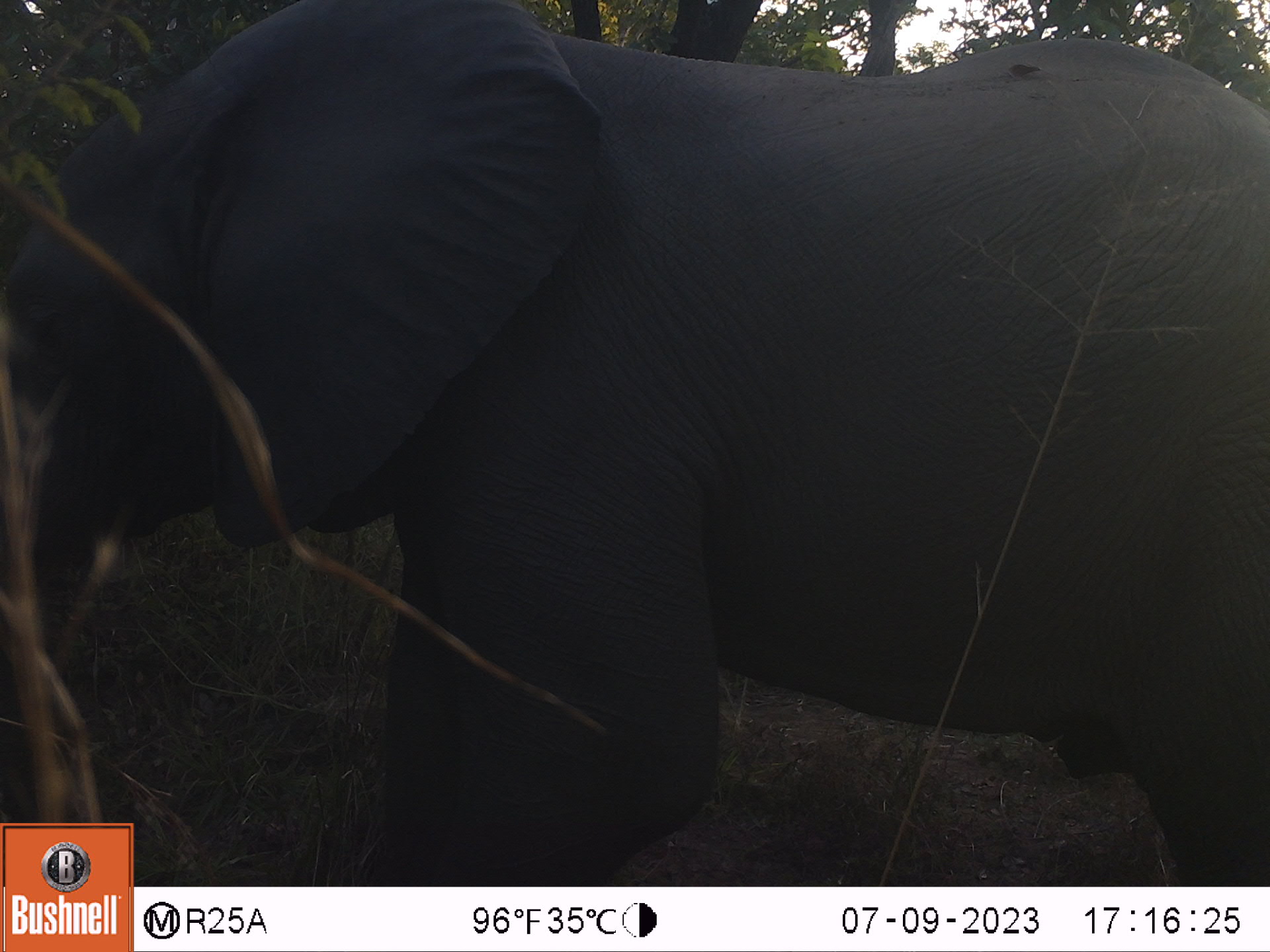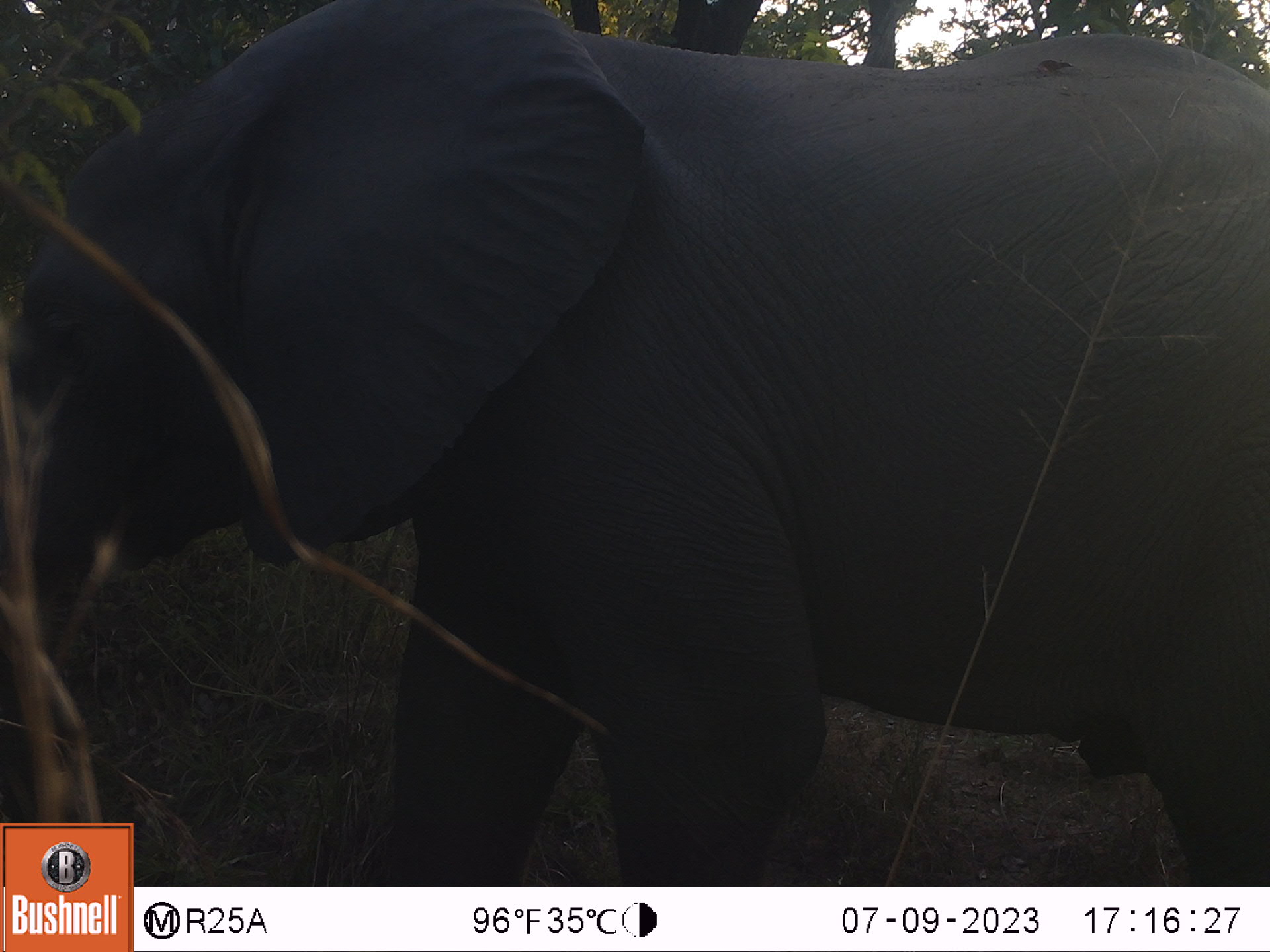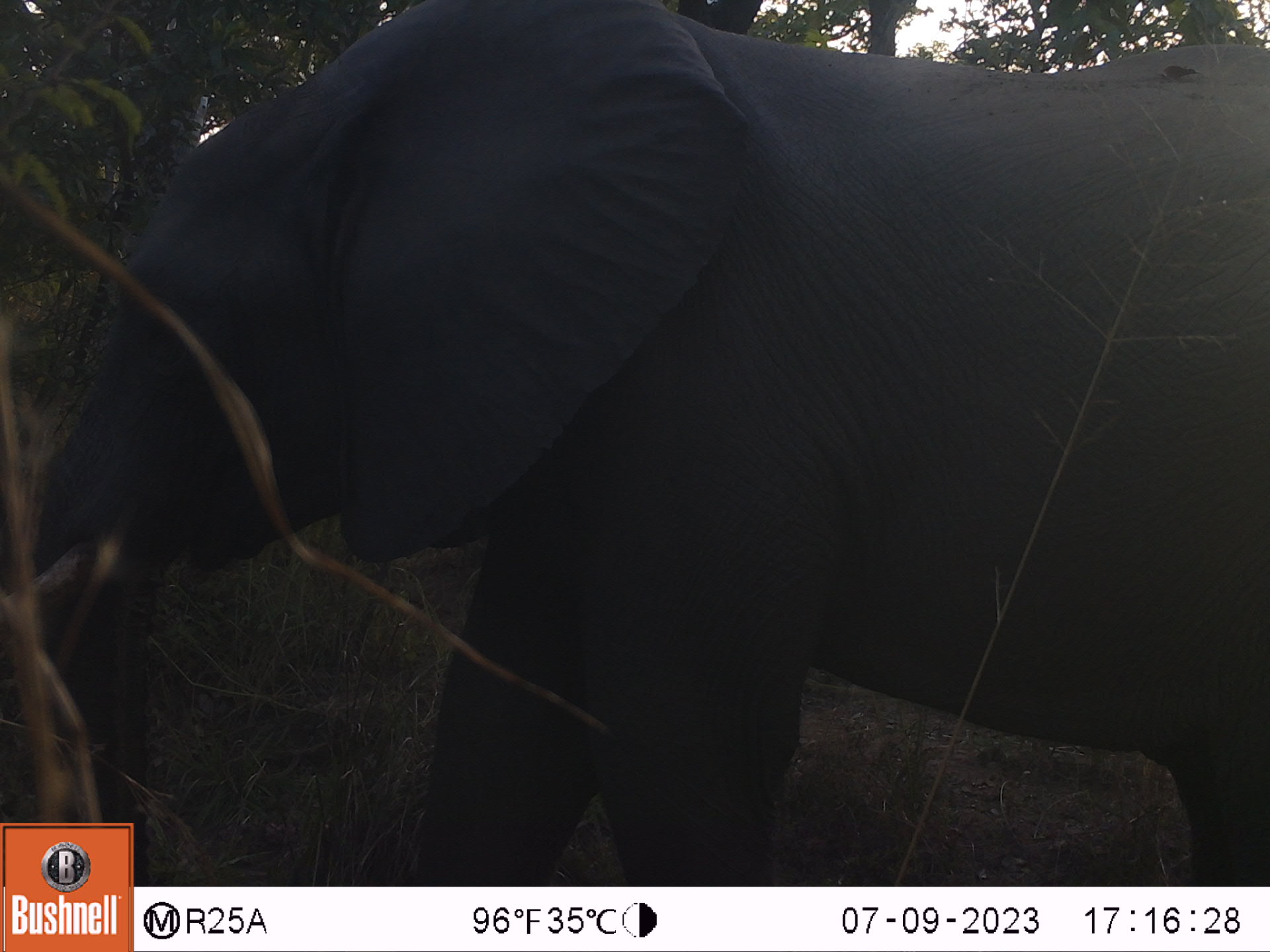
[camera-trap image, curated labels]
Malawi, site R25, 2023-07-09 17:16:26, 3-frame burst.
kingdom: Animalia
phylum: Chordata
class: Mammalia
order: Proboscidea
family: Elephantidae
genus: Loxodonta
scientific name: Loxodonta africana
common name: african savanna elephant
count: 1